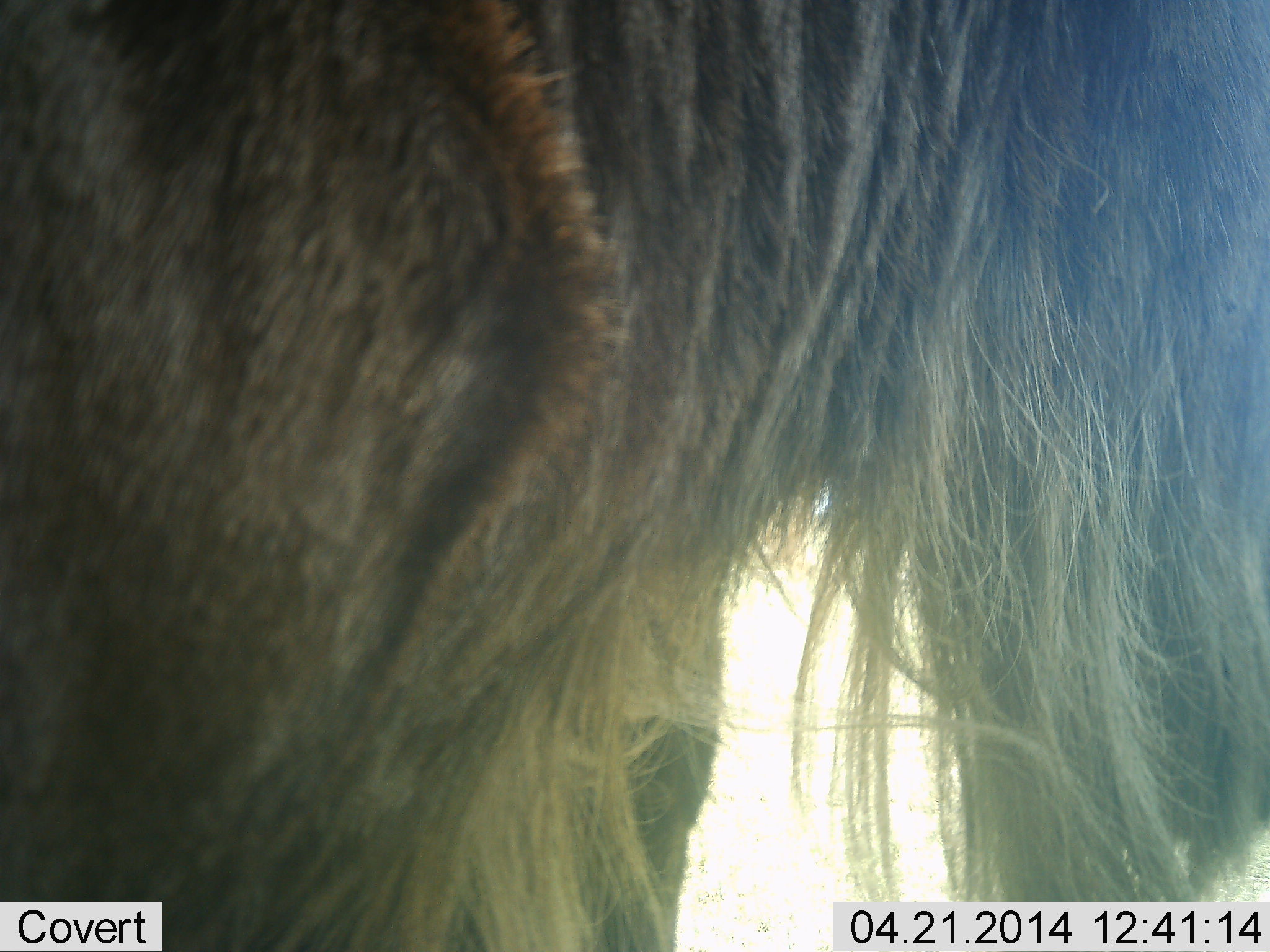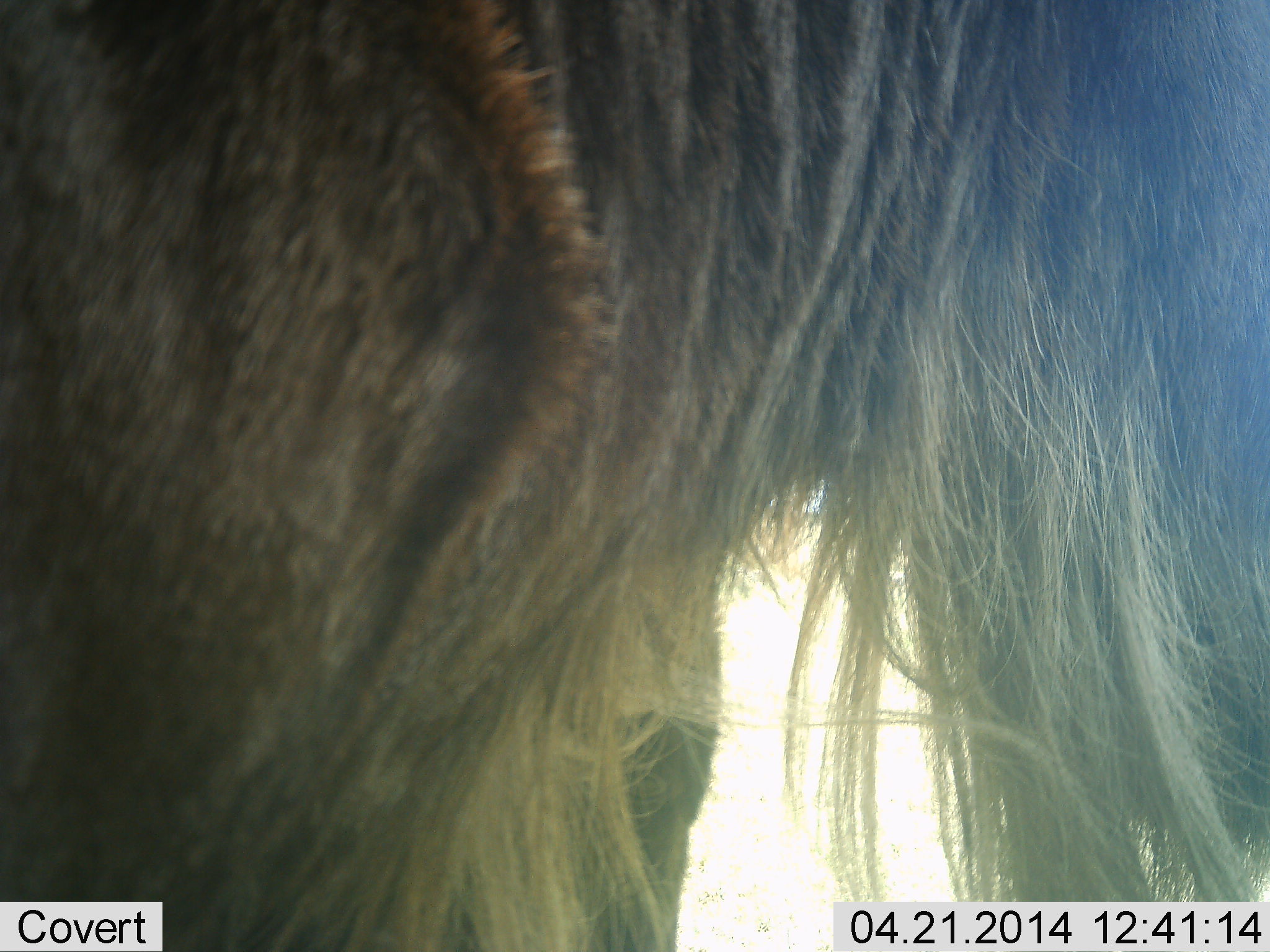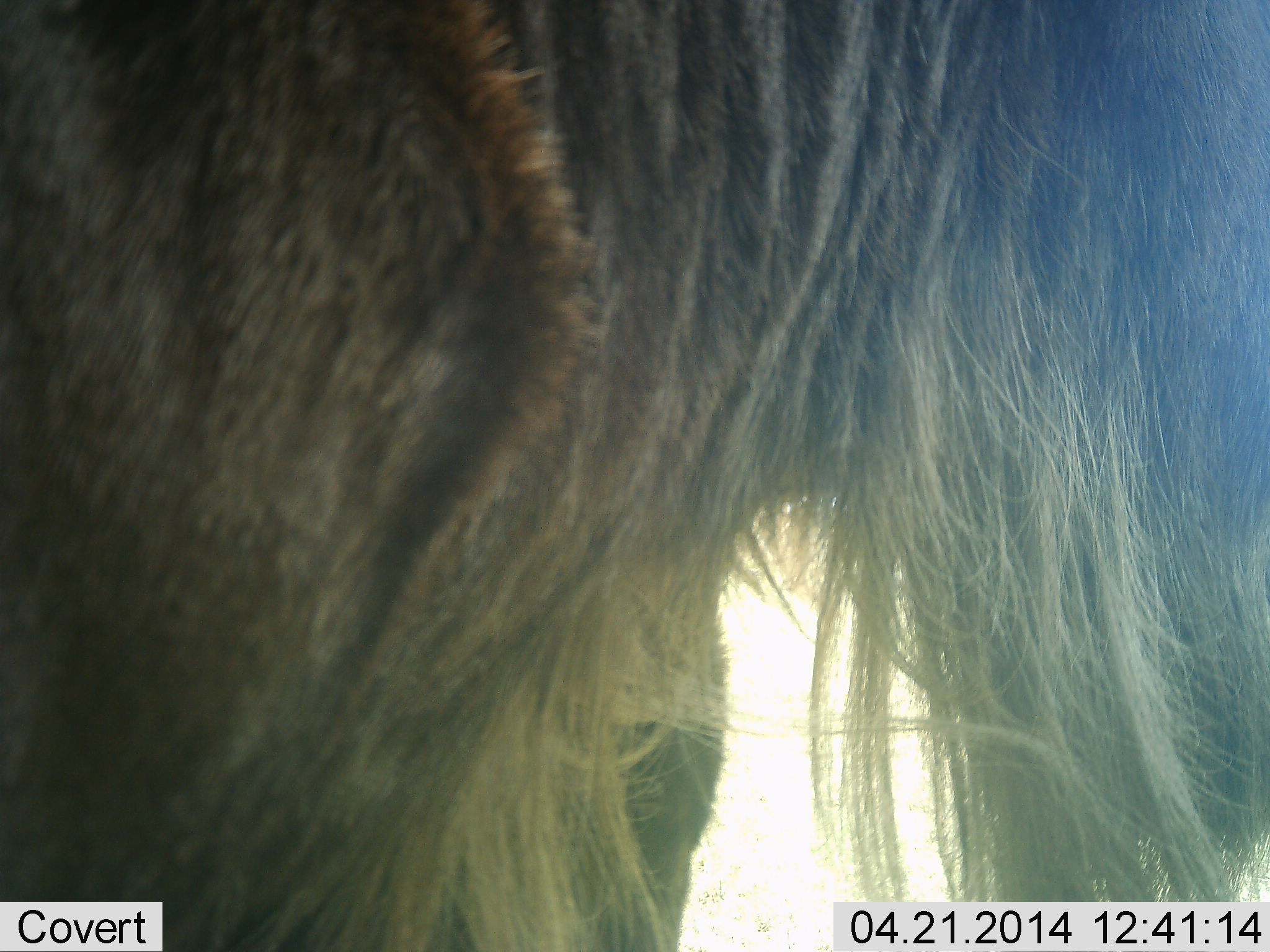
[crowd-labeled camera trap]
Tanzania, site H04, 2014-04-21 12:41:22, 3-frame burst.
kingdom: Animalia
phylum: Chordata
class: Mammalia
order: Artiodactyla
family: Bovidae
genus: Connochaetes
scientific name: Connochaetes taurinus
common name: blue wildebeest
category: wildebeest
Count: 1.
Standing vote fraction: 100%.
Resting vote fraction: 0%.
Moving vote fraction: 0%.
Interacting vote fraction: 0%.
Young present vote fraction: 0%.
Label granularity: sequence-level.